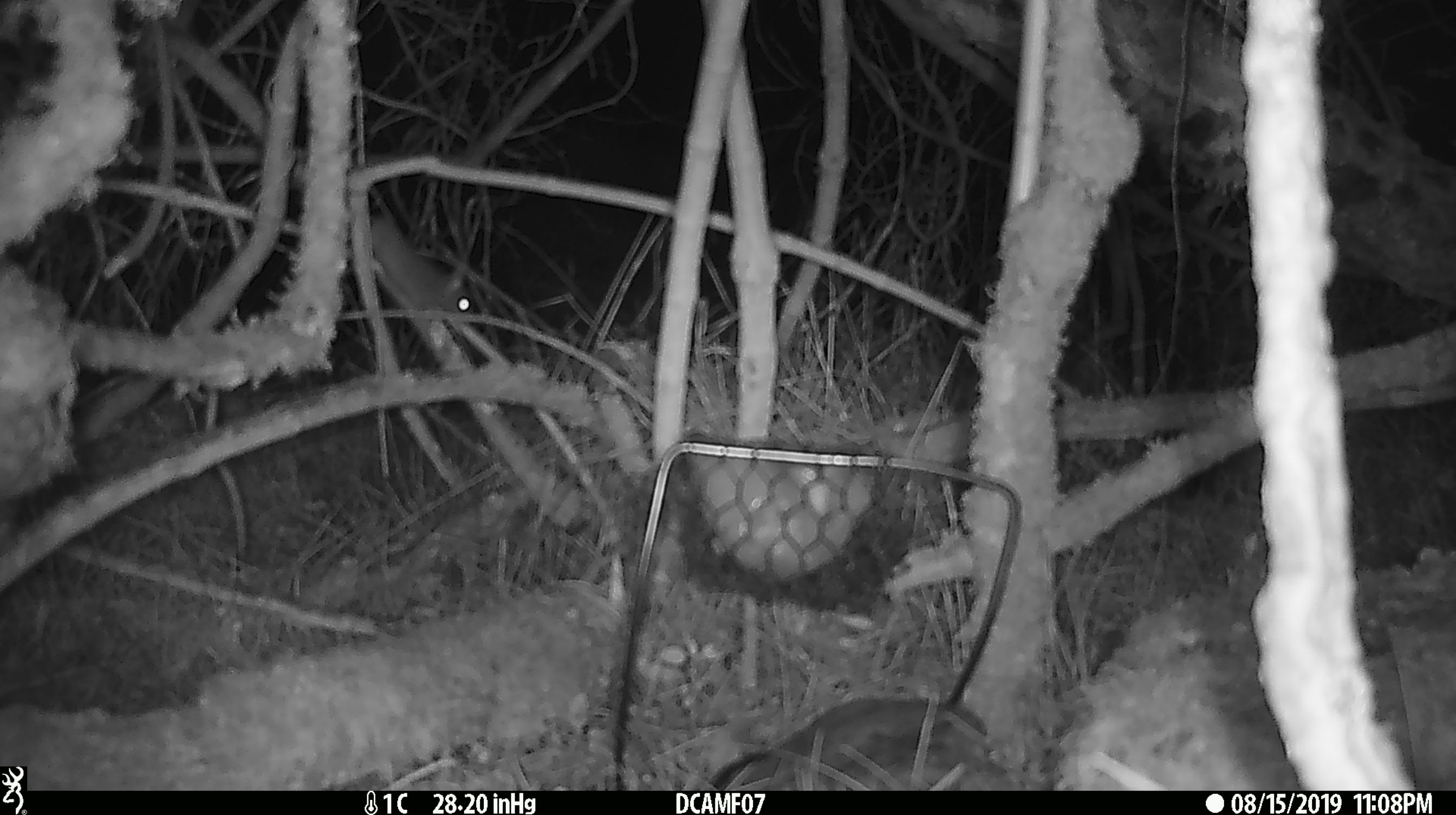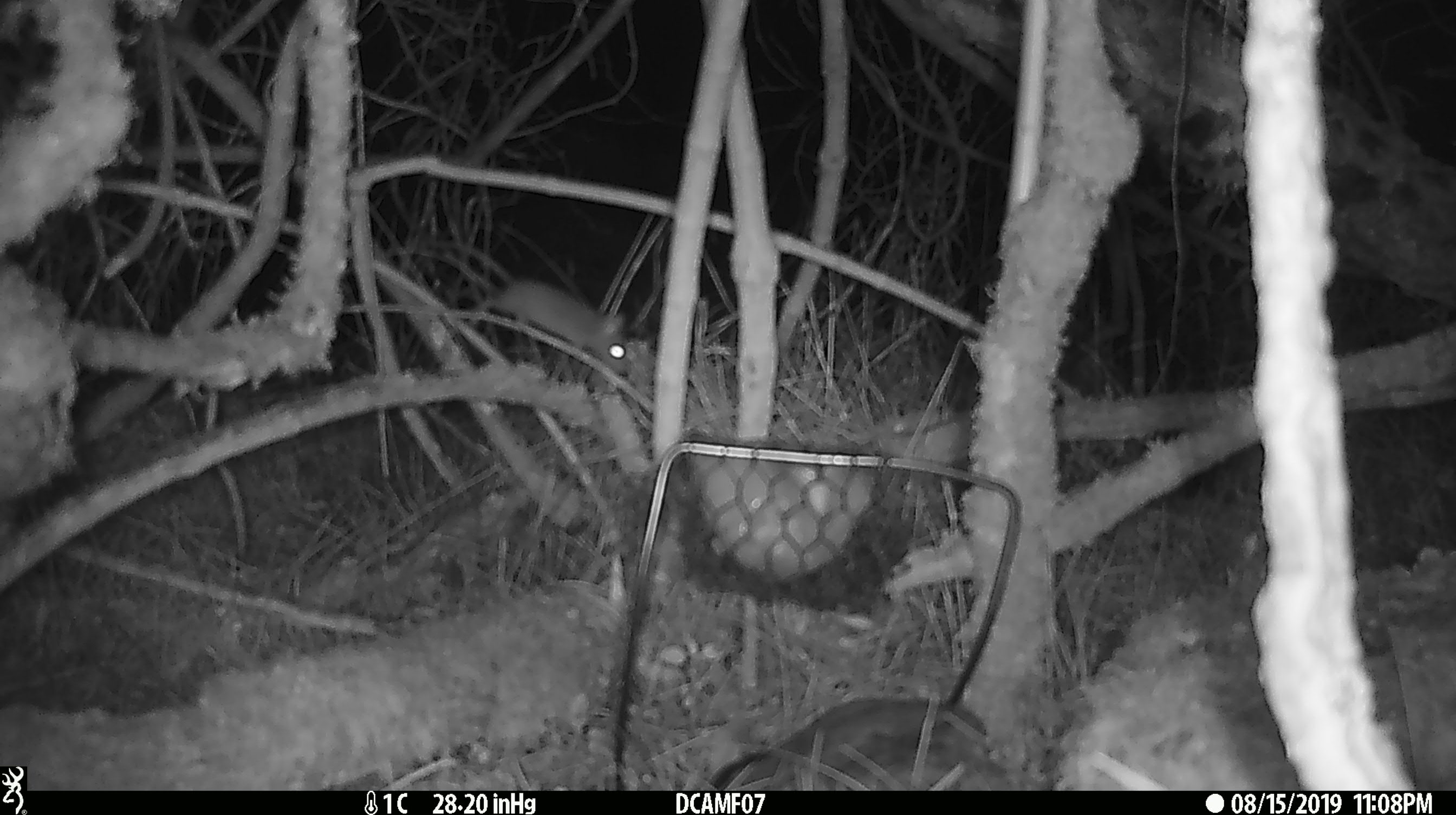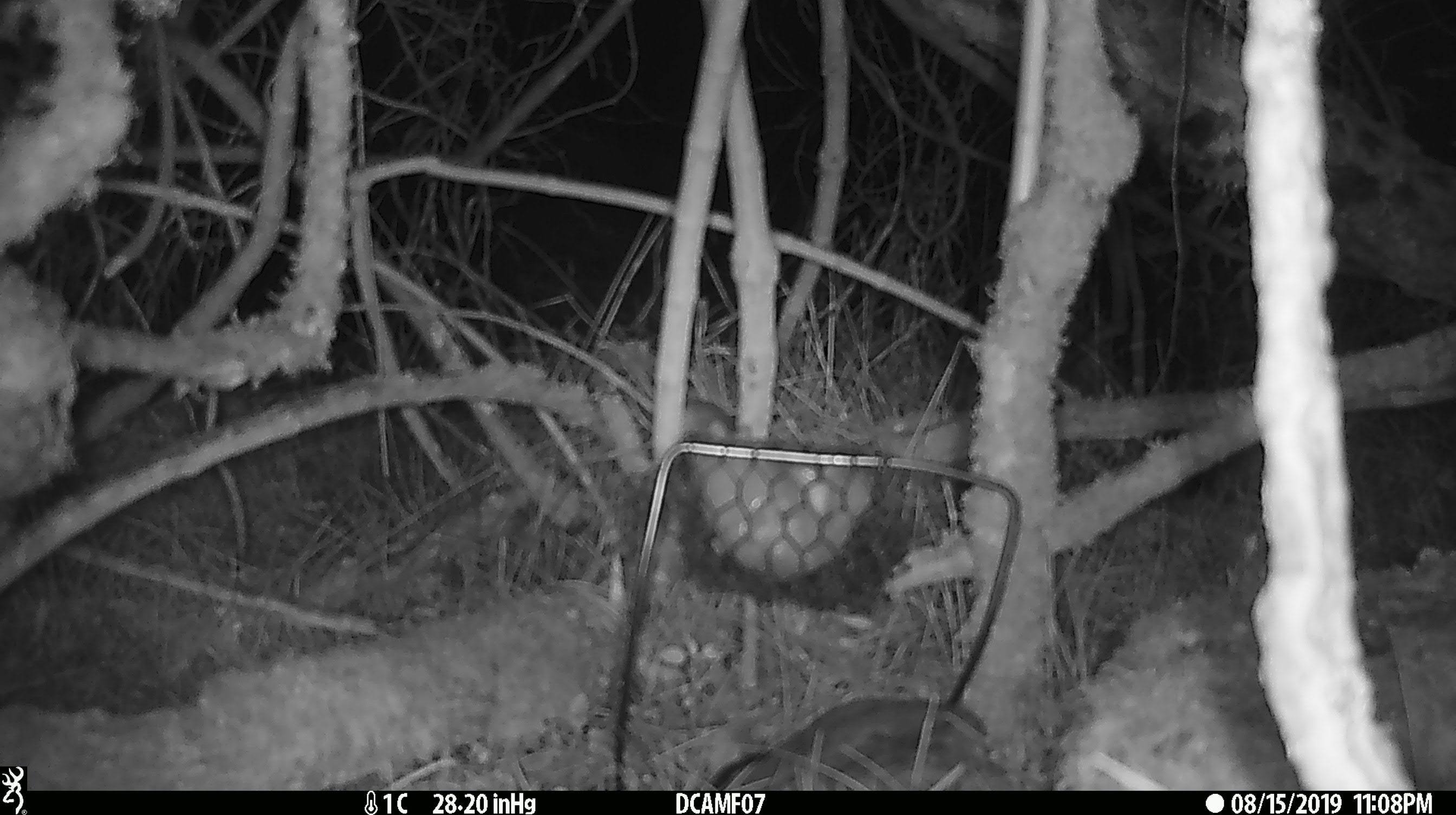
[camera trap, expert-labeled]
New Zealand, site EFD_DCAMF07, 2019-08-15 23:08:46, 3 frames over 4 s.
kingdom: Animalia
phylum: Chordata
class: Mammalia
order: Rodentia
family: Muridae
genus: Mus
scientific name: Mus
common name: mouse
Mouse (Mus).